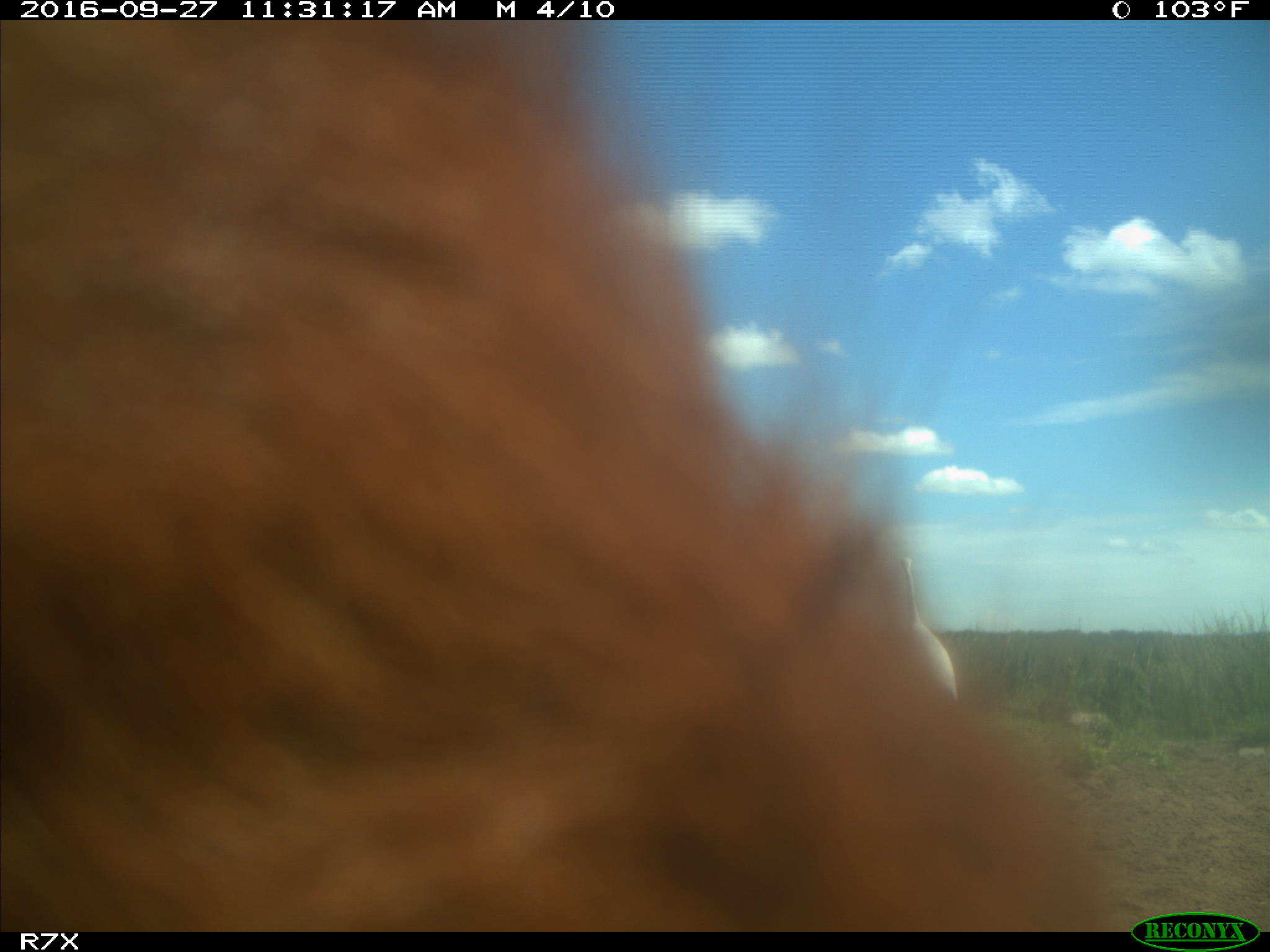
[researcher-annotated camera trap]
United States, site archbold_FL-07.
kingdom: Animalia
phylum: Chordata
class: Mammalia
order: Artiodactyla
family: Bovidae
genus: Bos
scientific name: Bos taurus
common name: domestic cow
Bos taurus (domestic cow).